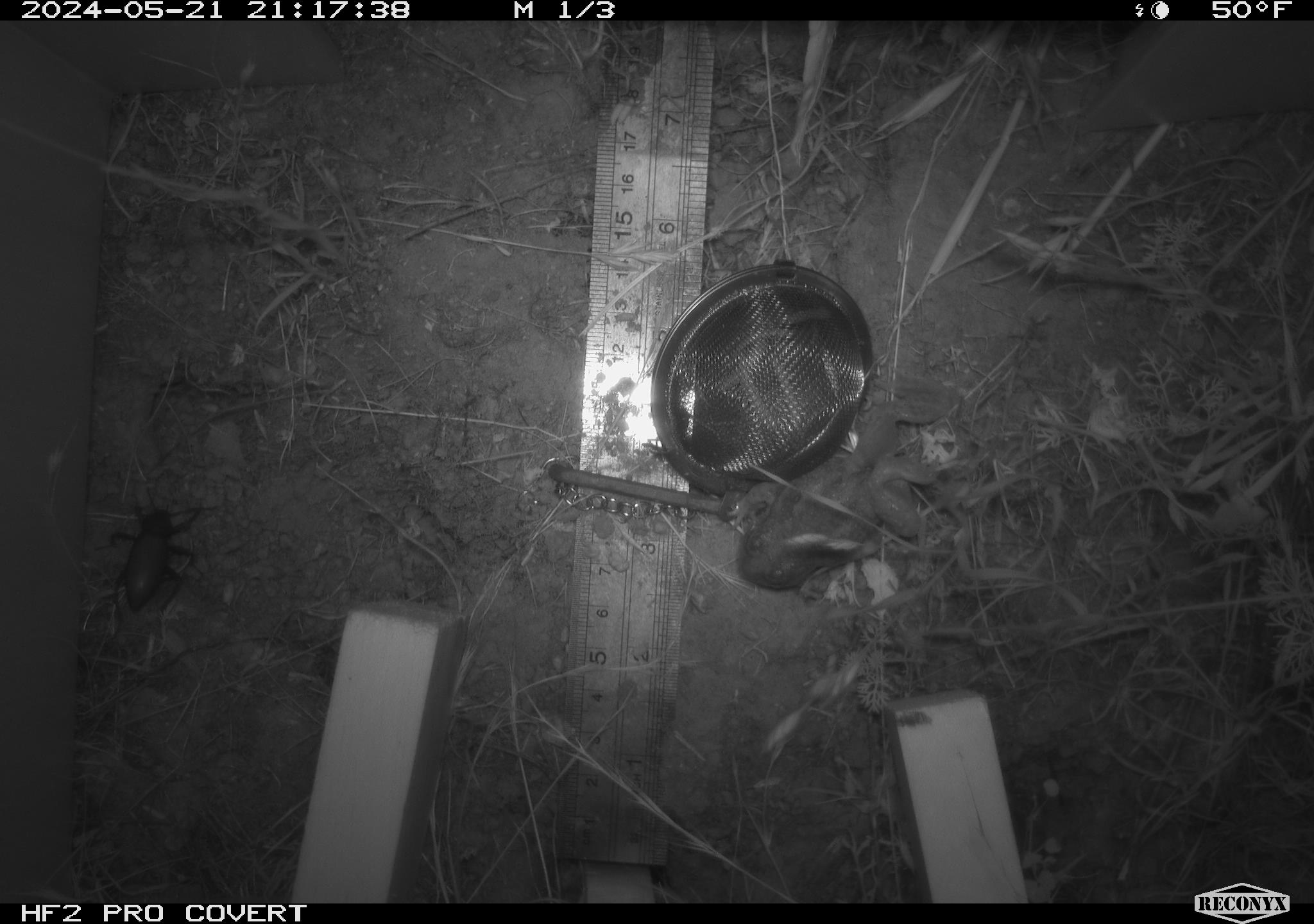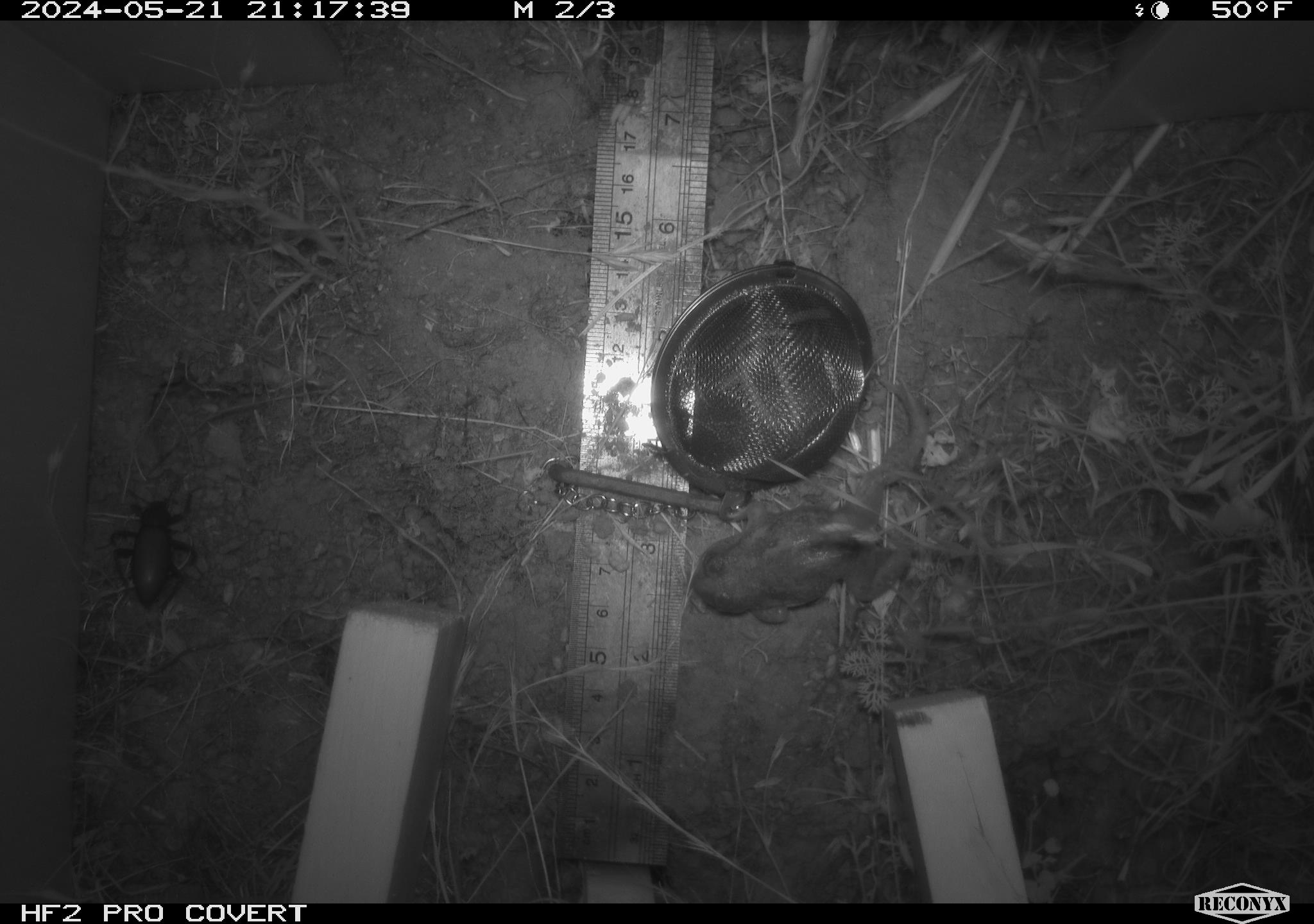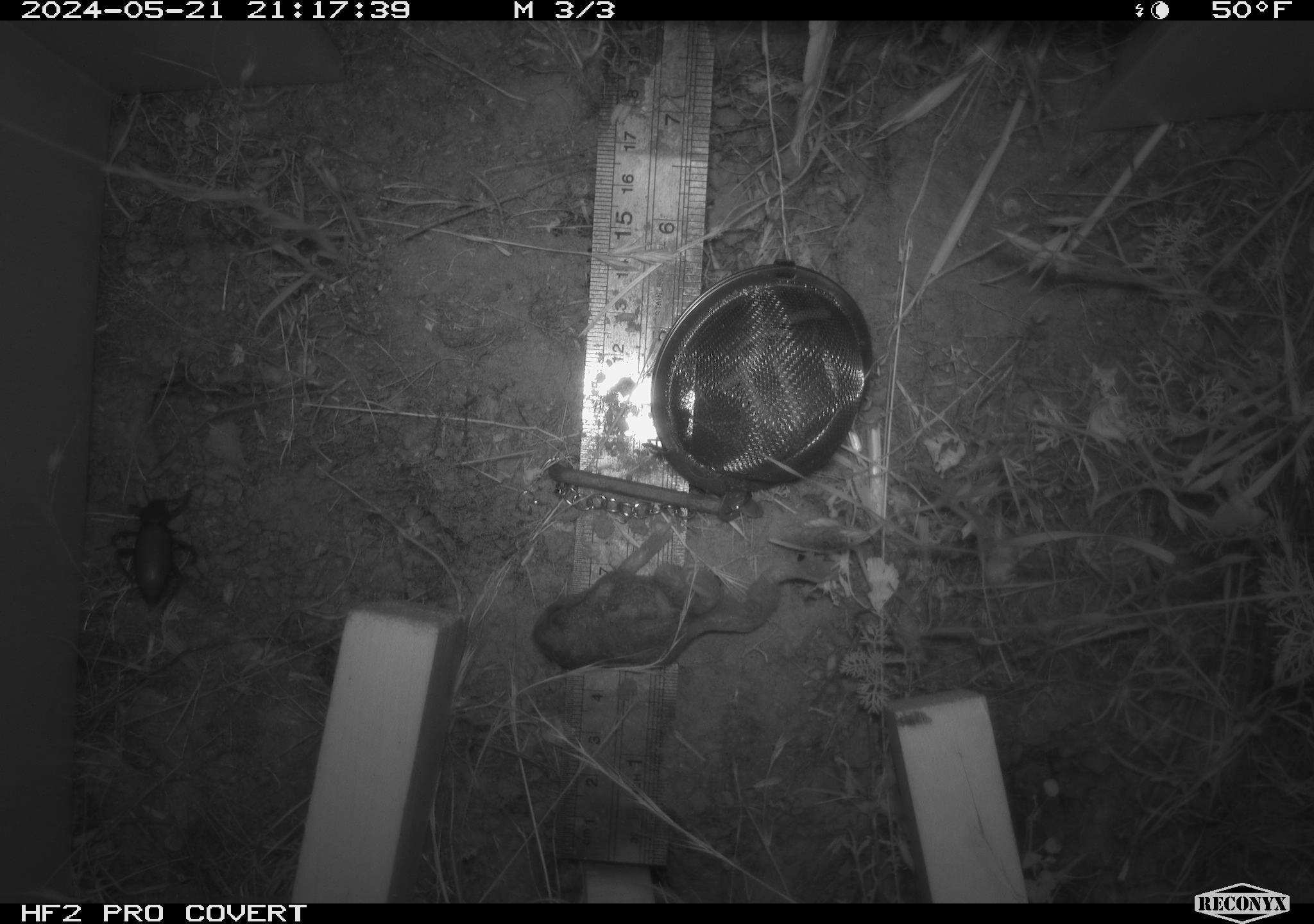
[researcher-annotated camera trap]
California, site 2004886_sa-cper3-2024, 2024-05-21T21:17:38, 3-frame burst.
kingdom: Animalia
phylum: Chordata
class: Amphibia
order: Anura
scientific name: Anura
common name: frogs